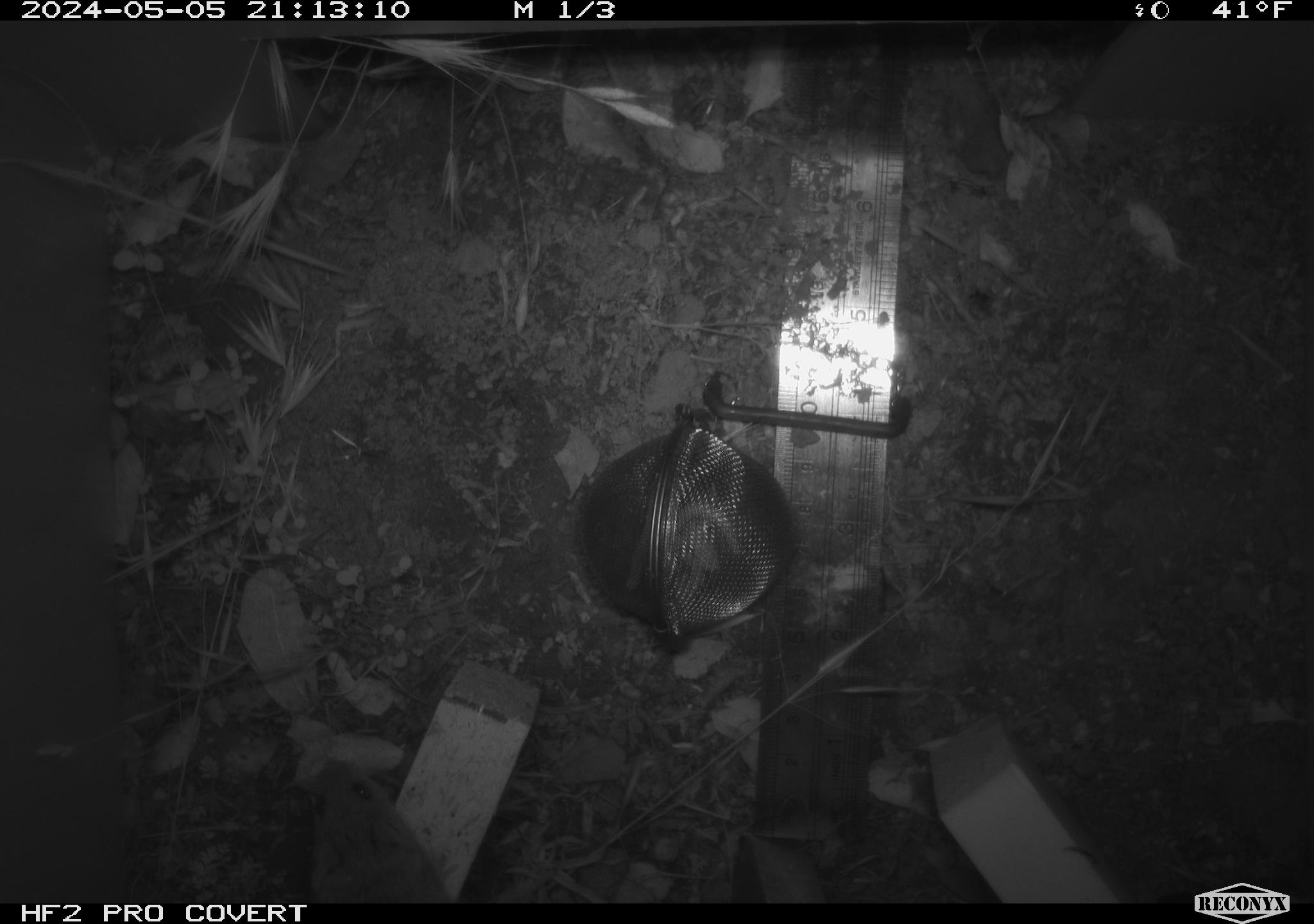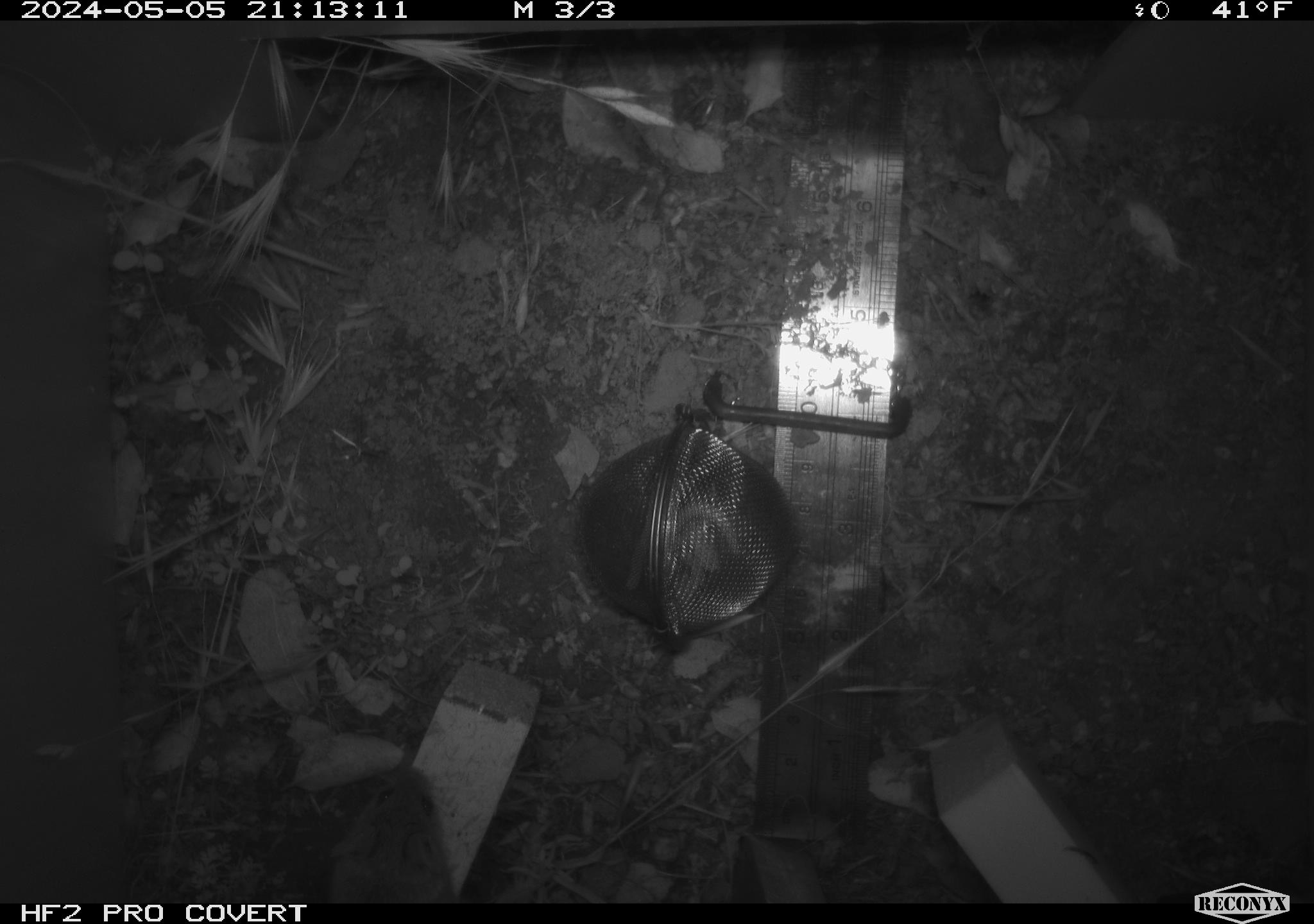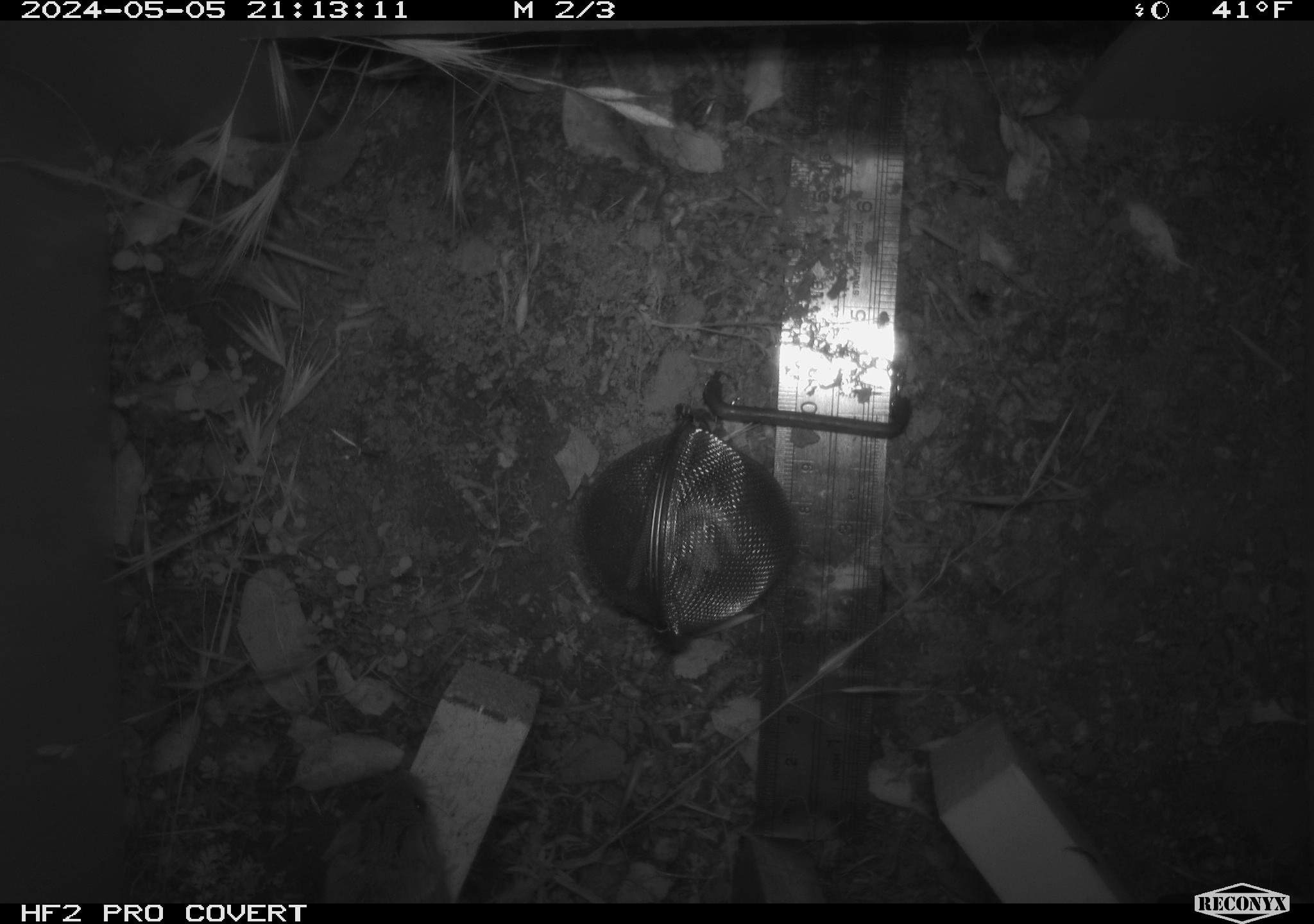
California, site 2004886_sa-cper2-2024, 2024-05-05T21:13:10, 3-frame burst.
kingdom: Animalia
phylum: Chordata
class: Mammalia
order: Rodentia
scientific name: Rodentia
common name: rodent